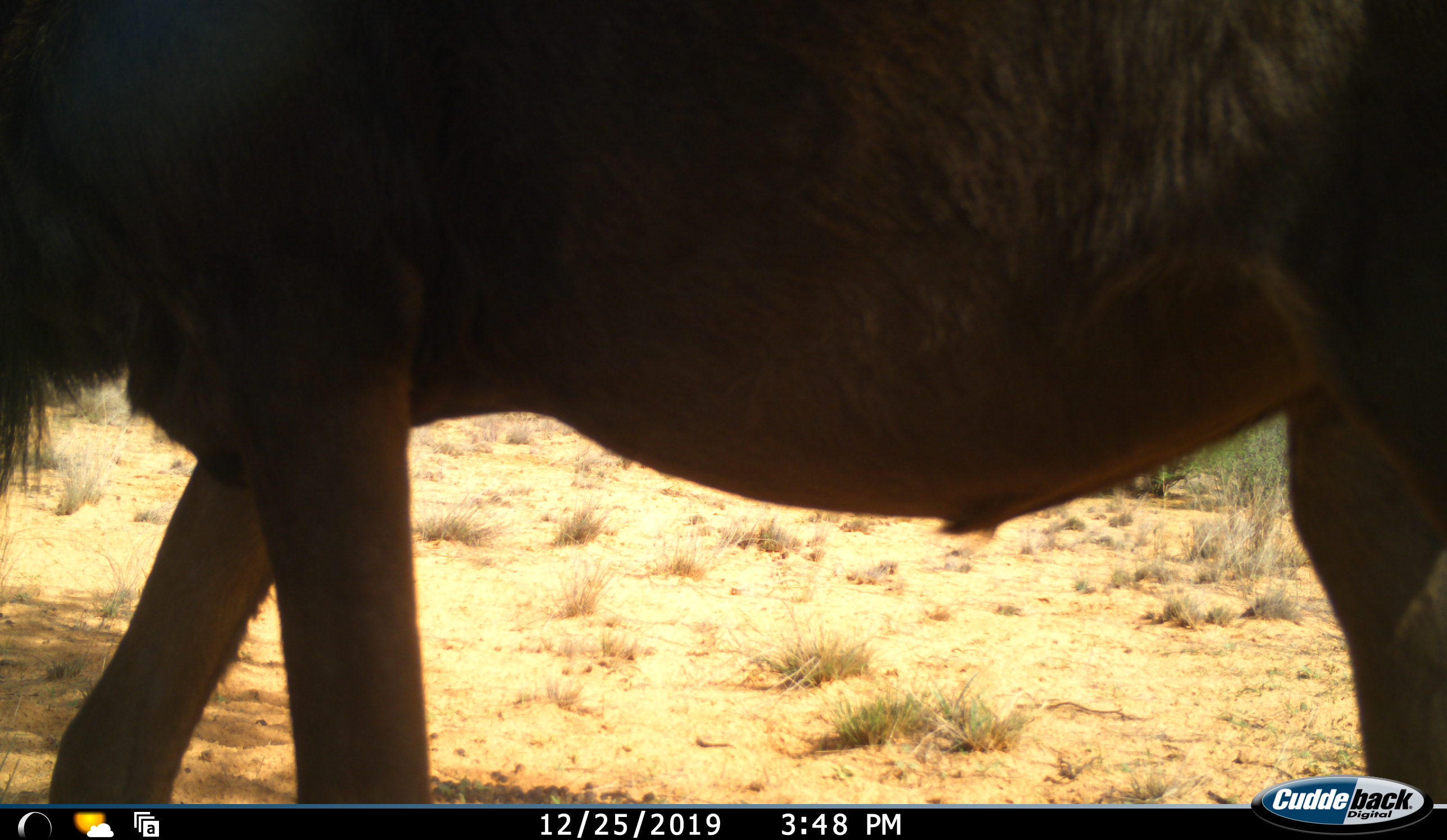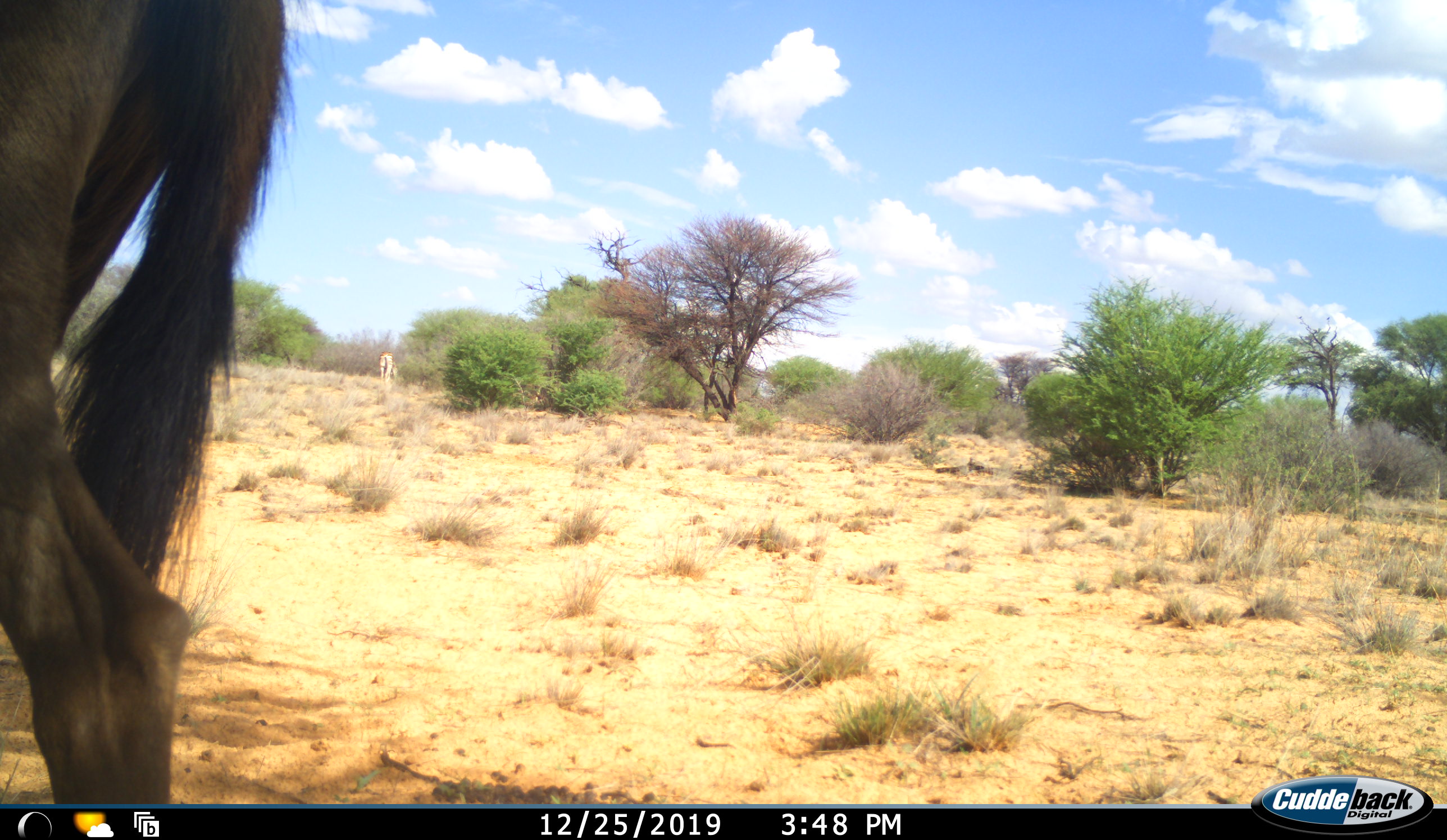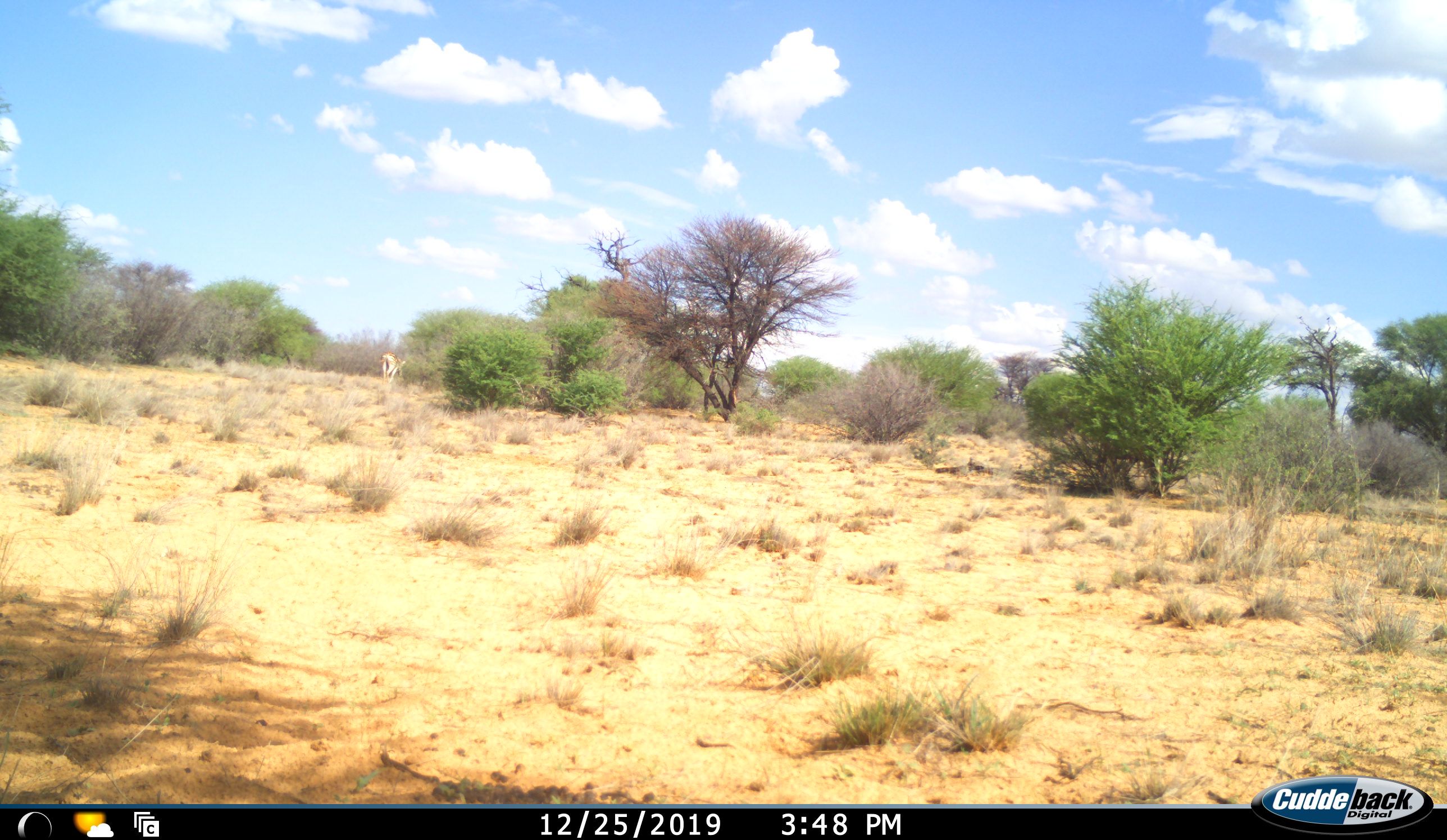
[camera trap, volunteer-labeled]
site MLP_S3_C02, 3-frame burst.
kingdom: Animalia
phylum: Chordata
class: Mammalia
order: Artiodactyla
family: Bovidae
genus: Connochaetes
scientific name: Connochaetes taurinus taurinus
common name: blue wildebeest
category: wildebeestblue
Wildebeestblue (blue wildebeest) (Connochaetes taurinus taurinus), count 1. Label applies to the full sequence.